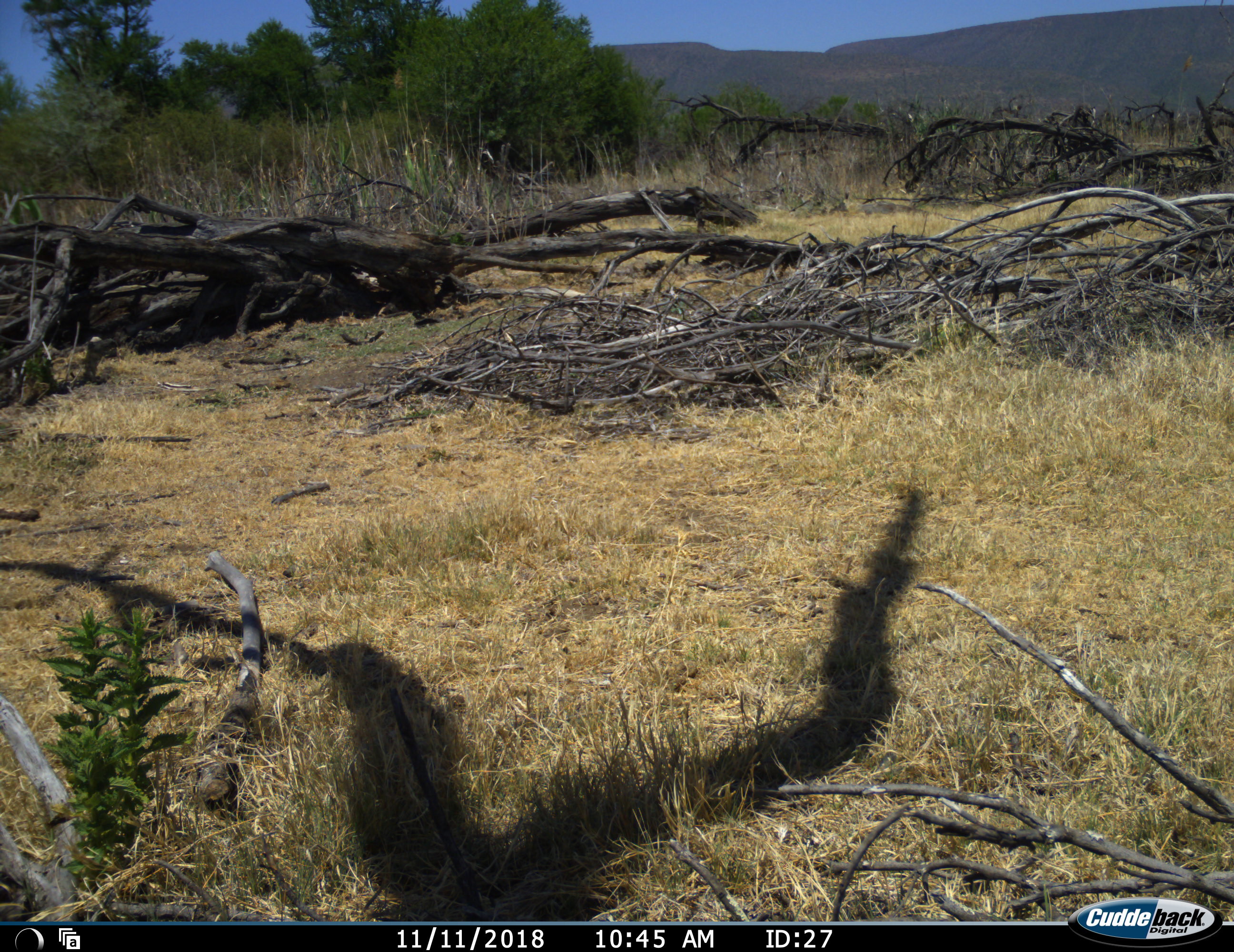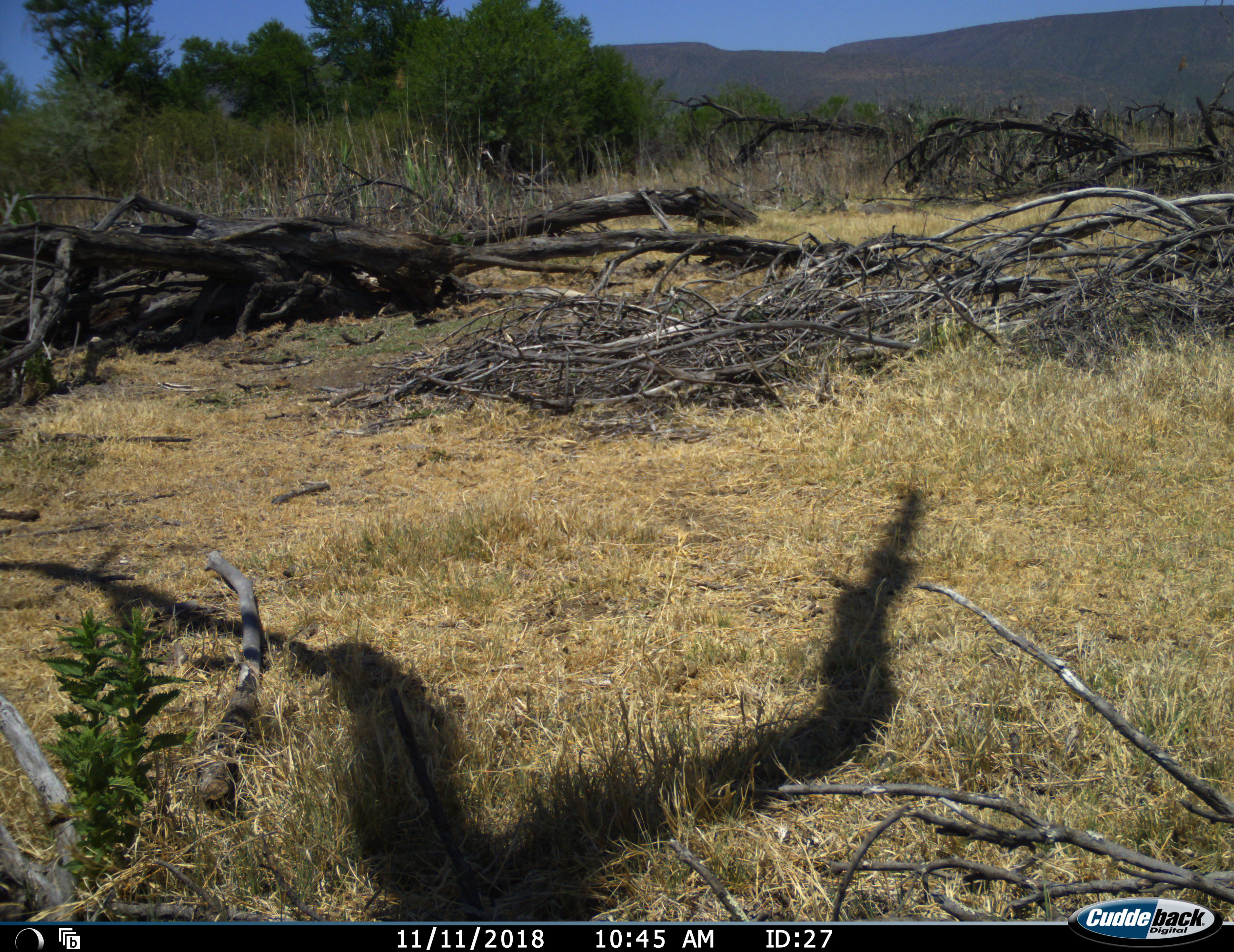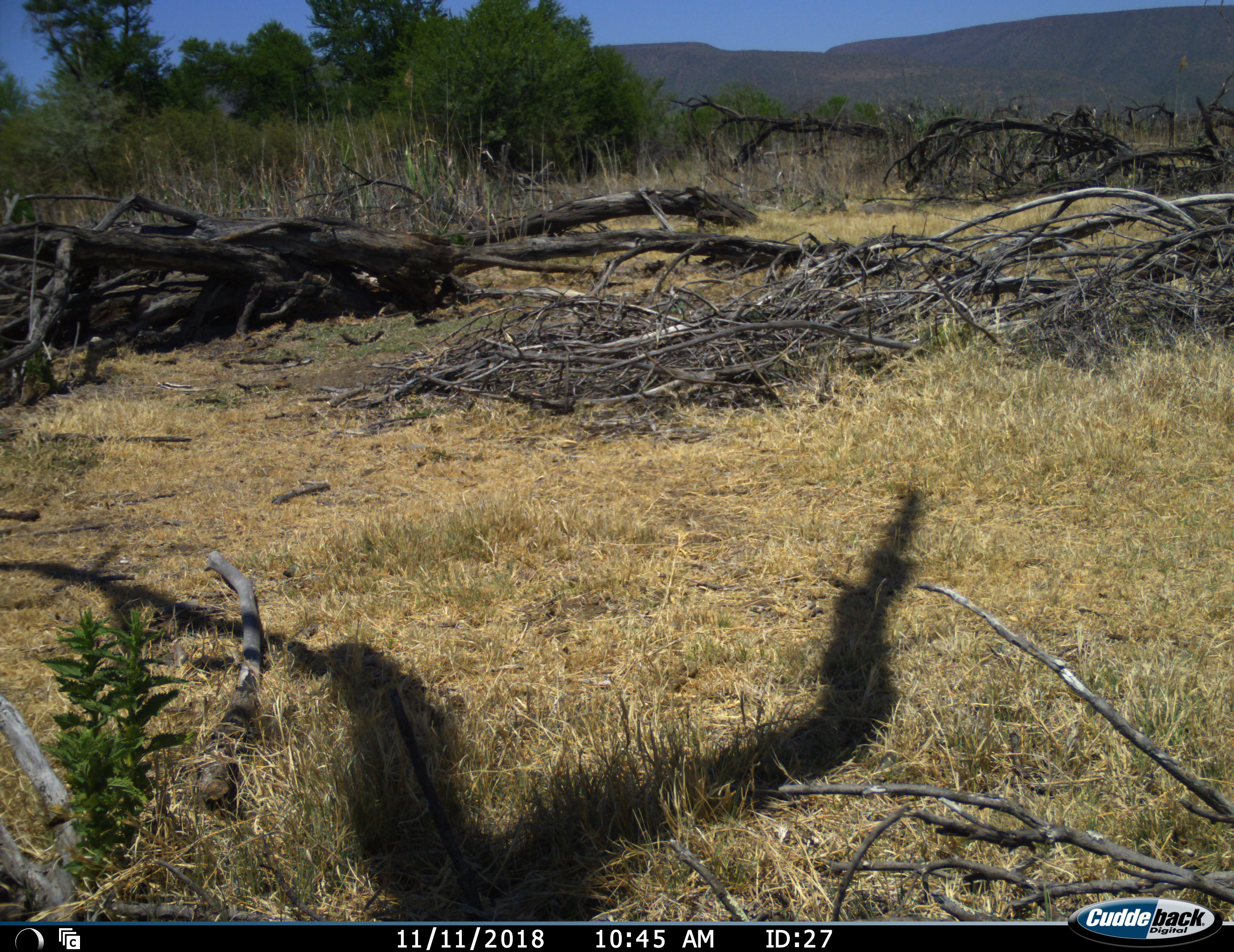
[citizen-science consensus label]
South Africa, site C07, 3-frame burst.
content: no animal present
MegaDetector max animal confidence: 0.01